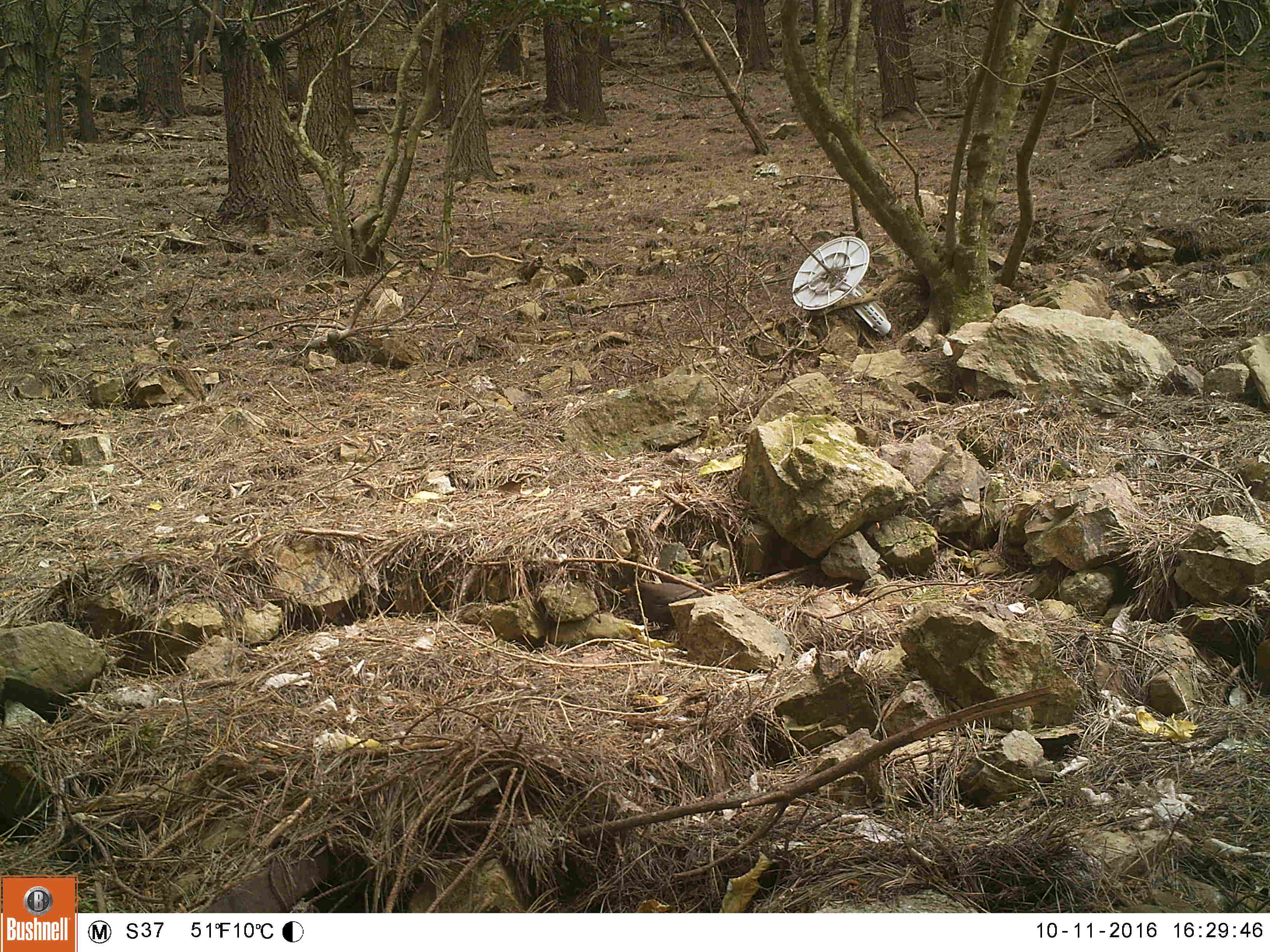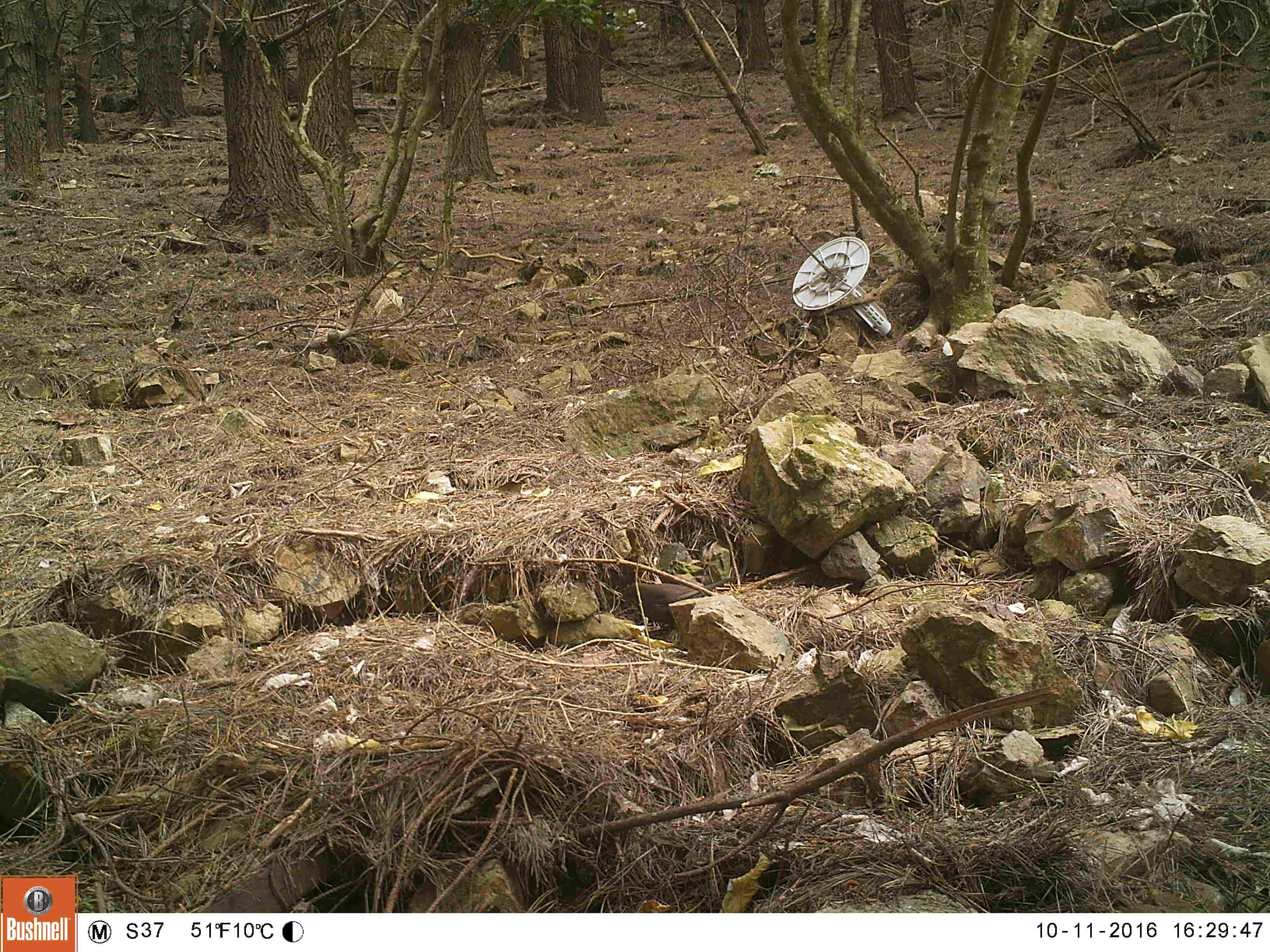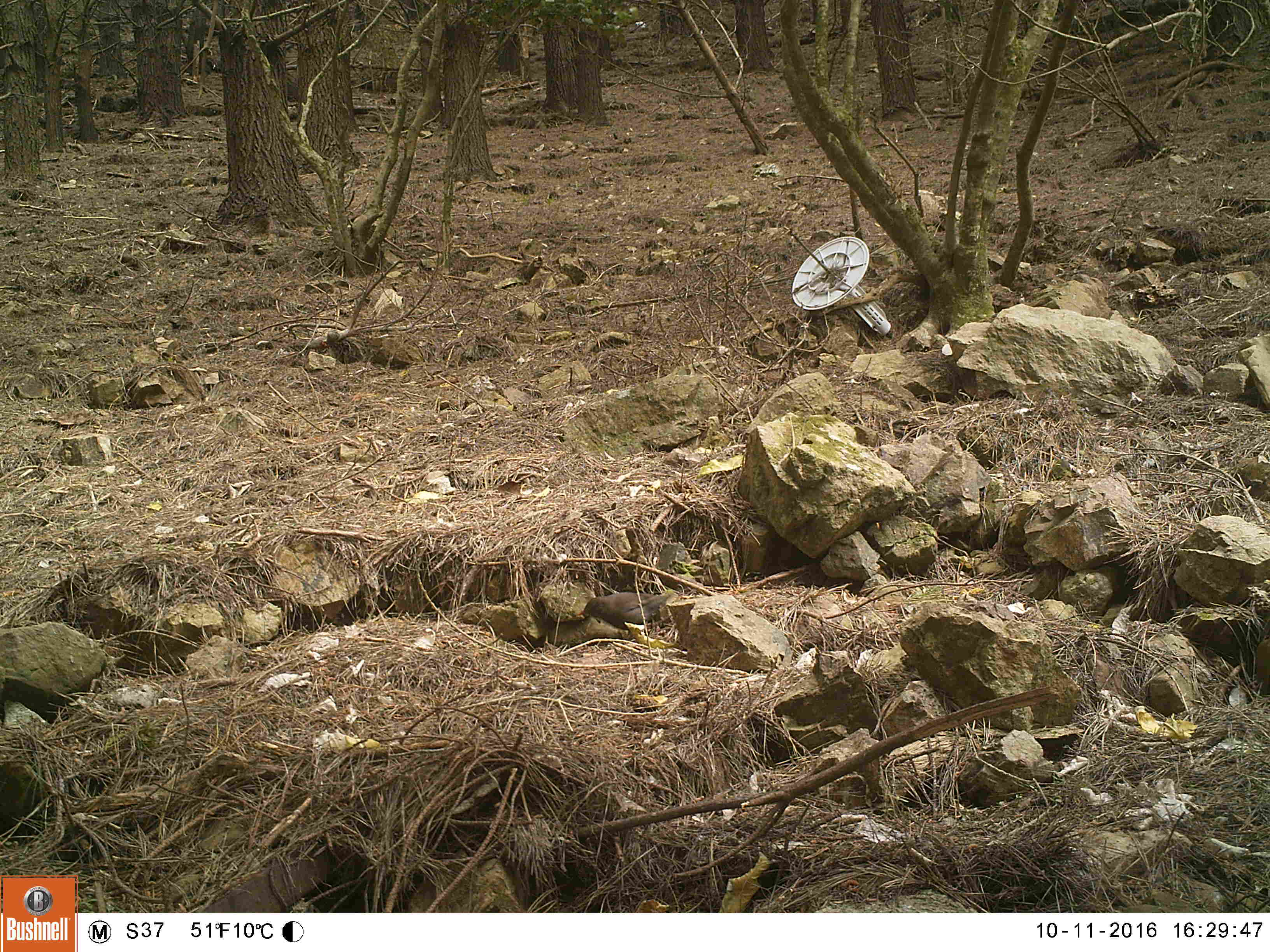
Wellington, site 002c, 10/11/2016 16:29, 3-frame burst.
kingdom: Animalia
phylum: Chordata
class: Aves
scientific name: Aves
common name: bird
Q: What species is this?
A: Bird (Aves).